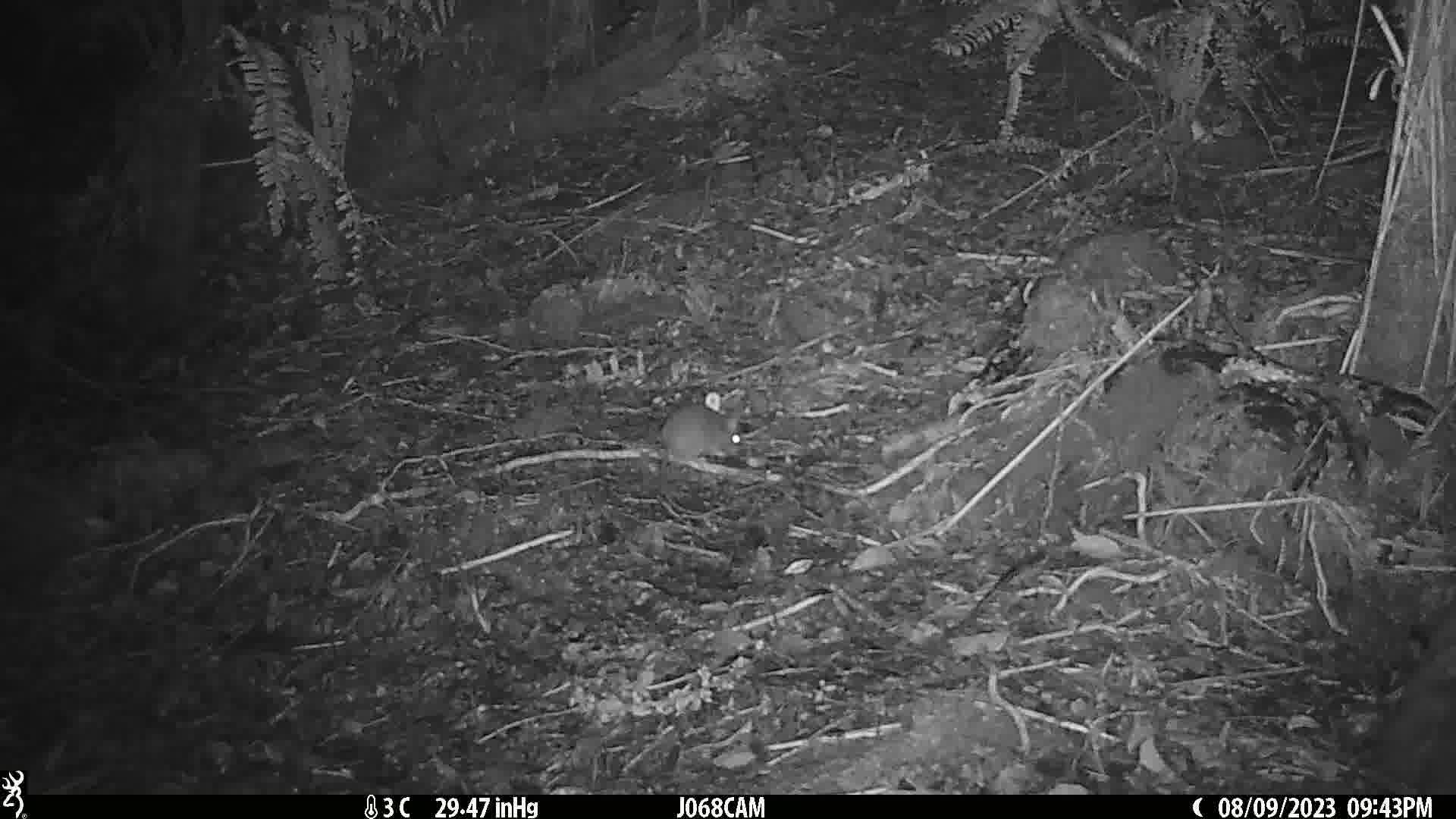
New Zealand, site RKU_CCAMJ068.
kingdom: Animalia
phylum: Chordata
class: Mammalia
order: Rodentia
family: Muridae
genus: Rattus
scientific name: Rattus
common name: rat